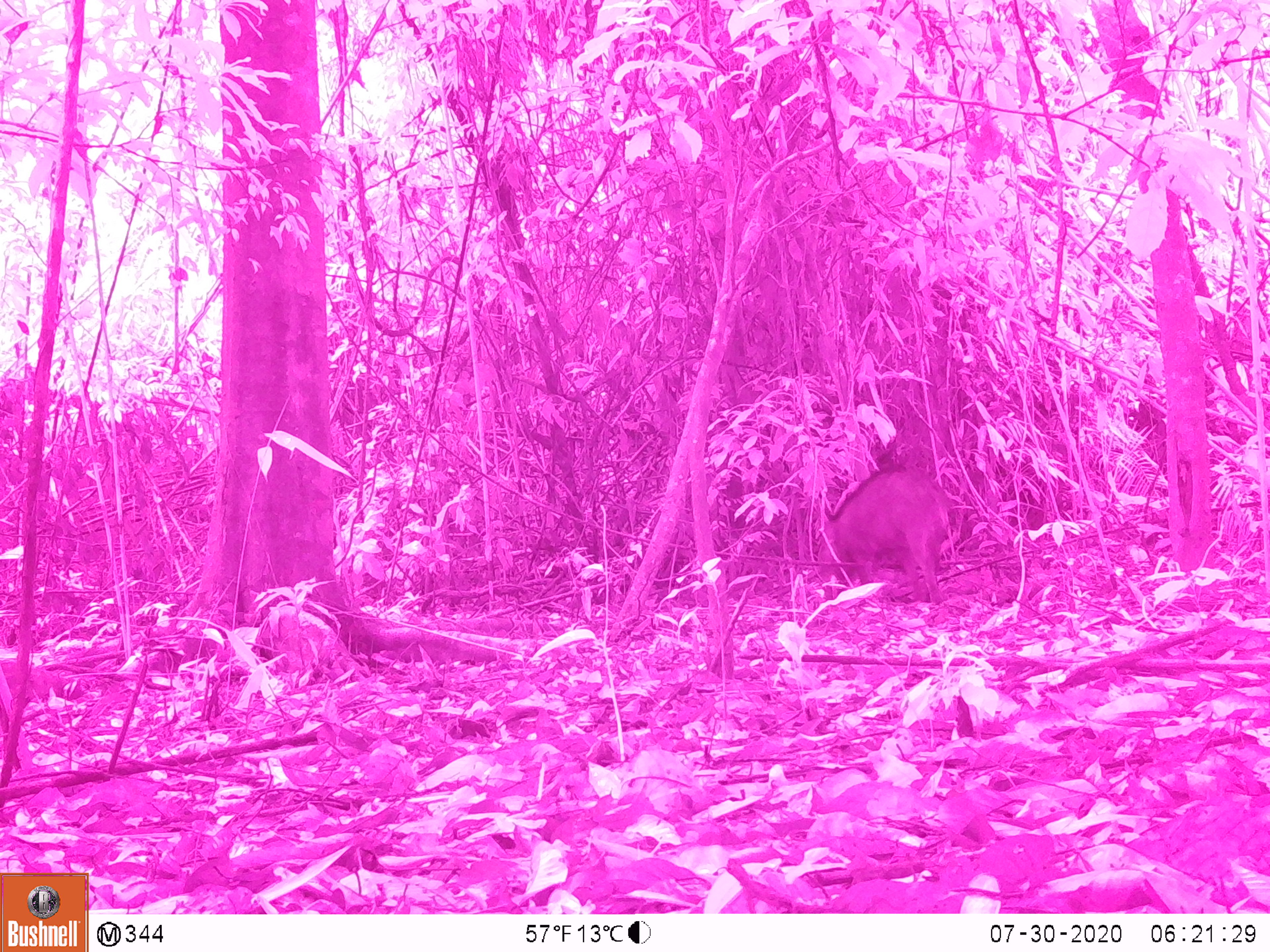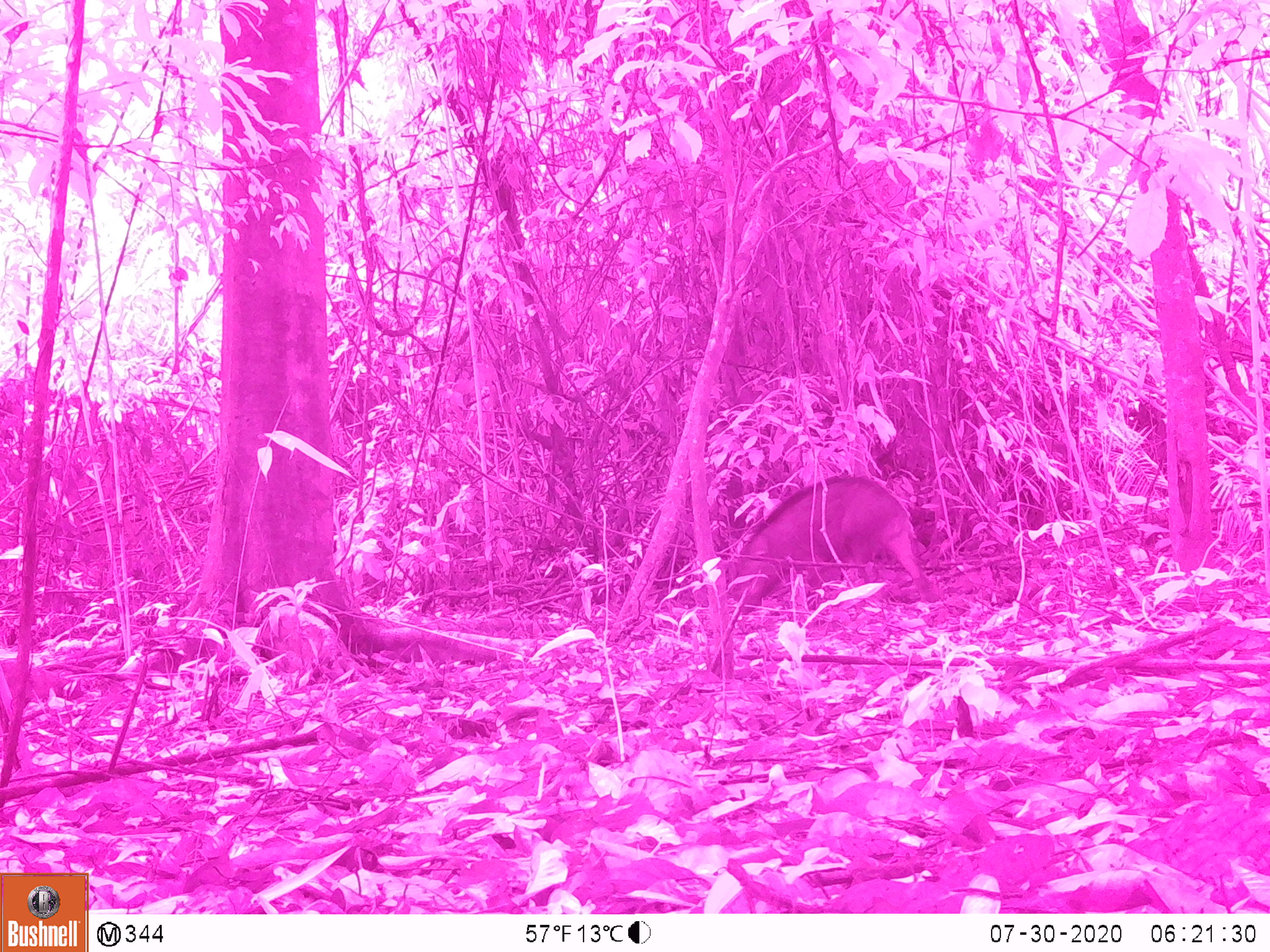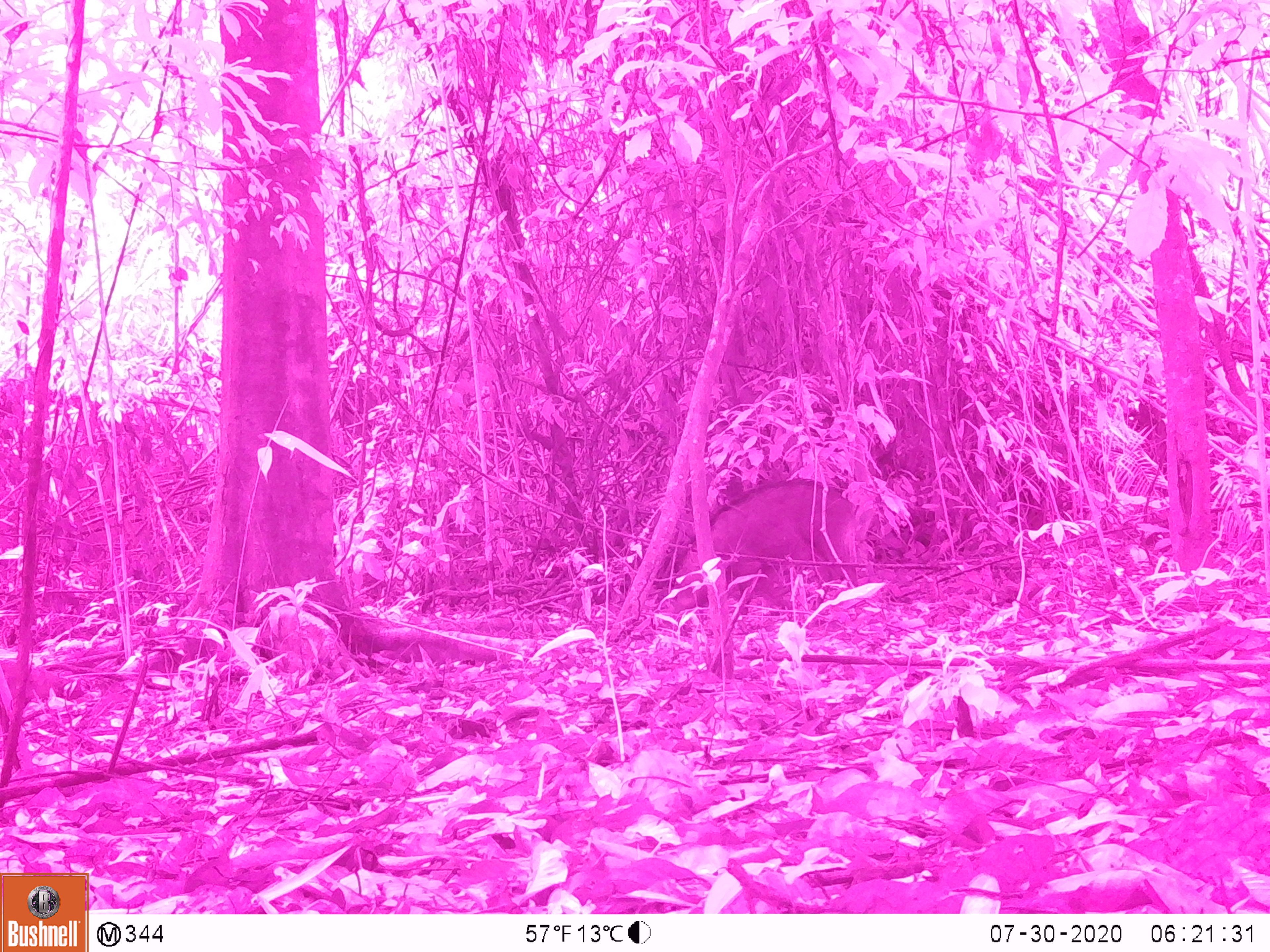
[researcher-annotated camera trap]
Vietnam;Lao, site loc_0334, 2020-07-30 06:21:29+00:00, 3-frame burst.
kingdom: Animalia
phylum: Chordata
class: Mammalia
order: Artiodactyla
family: Suidae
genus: Sus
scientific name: Sus scrofa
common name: eurasian wild pig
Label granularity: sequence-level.